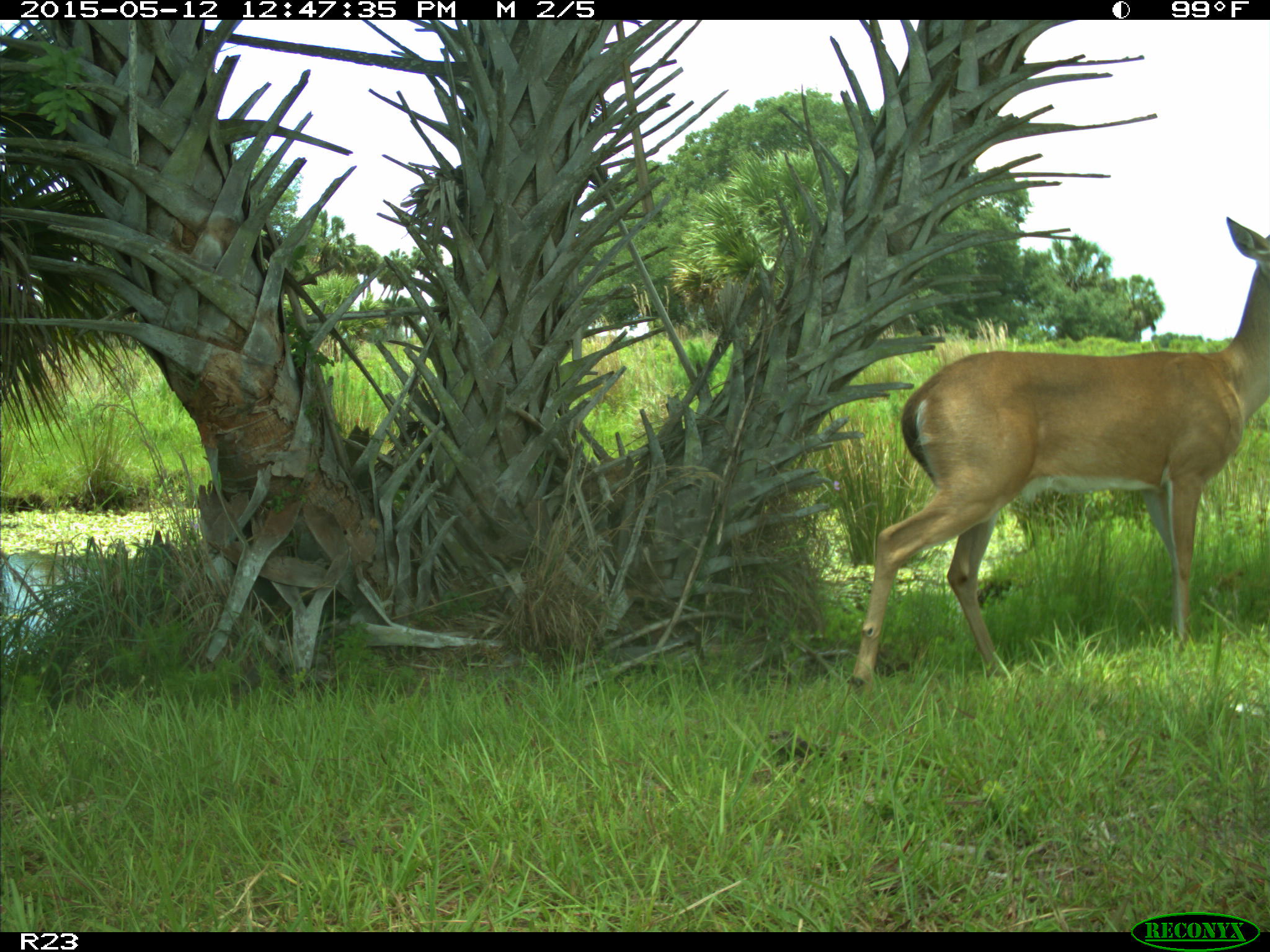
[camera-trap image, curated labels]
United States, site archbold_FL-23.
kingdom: Animalia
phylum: Chordata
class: Mammalia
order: Artiodactyla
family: Bovidae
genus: Bos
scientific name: Bos taurus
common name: domestic cow